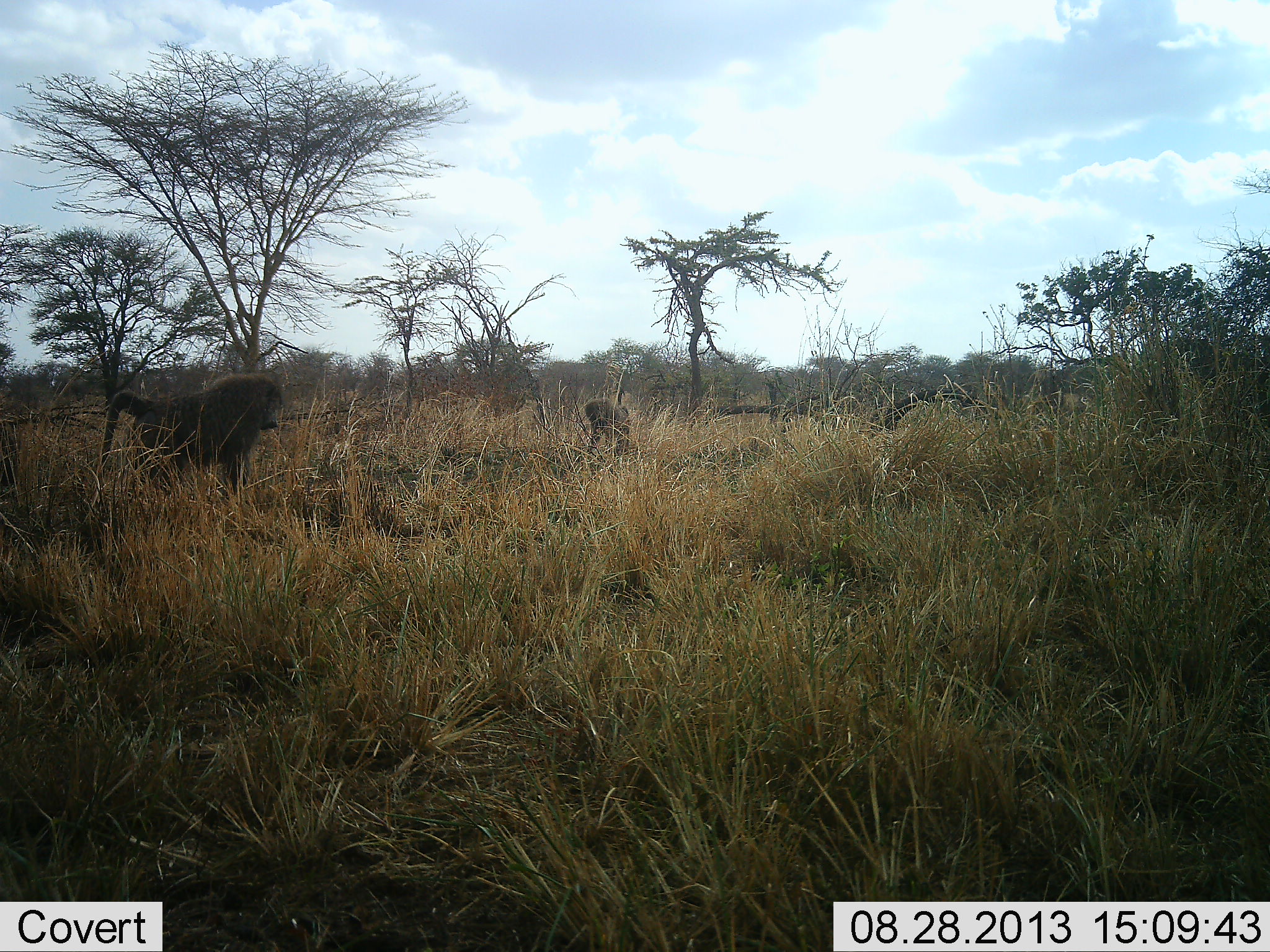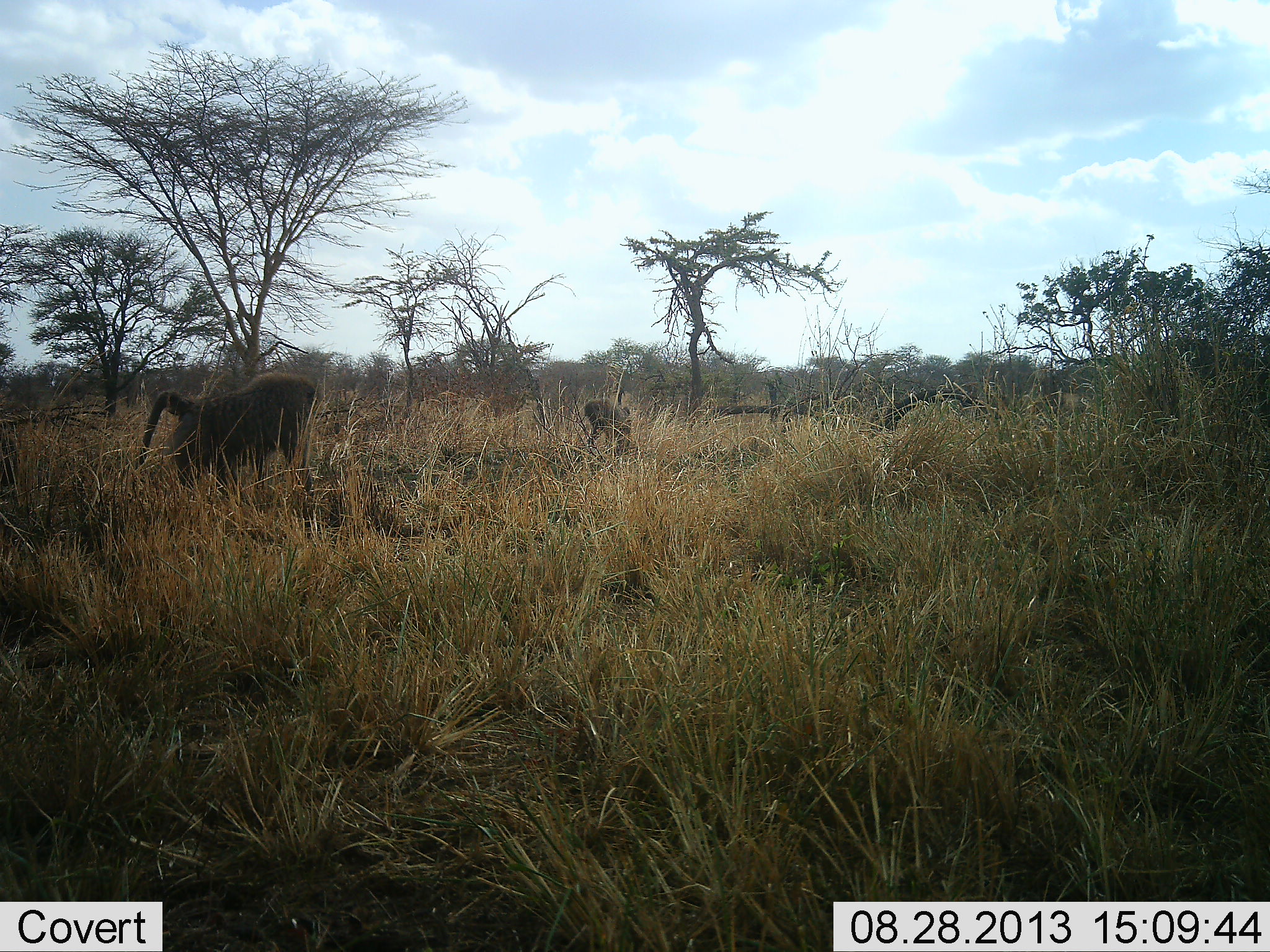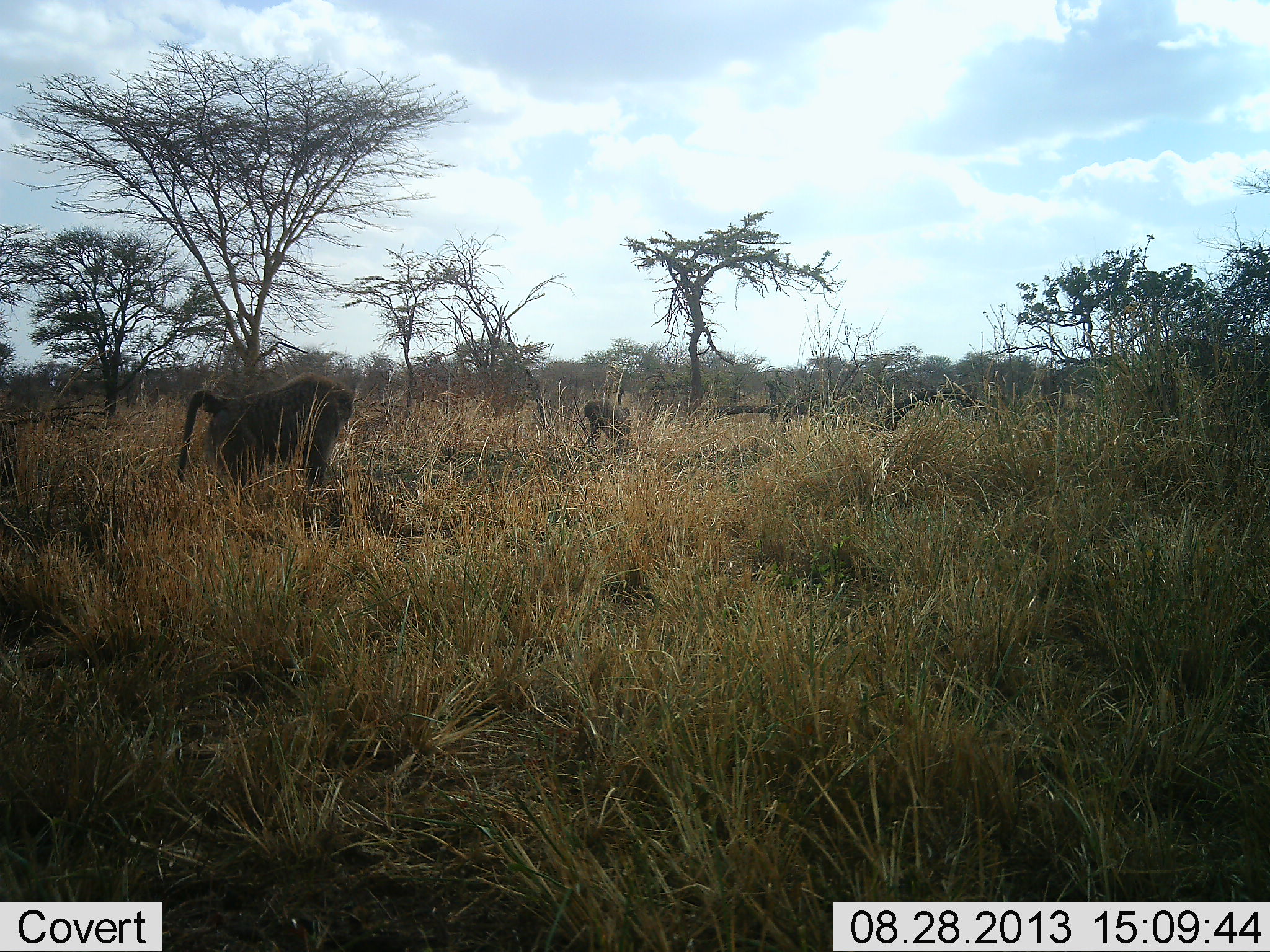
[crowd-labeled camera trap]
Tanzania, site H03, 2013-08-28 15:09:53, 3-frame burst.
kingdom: Animalia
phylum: Chordata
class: Mammalia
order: Primates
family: Cercopithecidae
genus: Papio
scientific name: Papio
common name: baboon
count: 2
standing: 40%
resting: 0%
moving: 90%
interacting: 0%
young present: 0%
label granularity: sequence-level